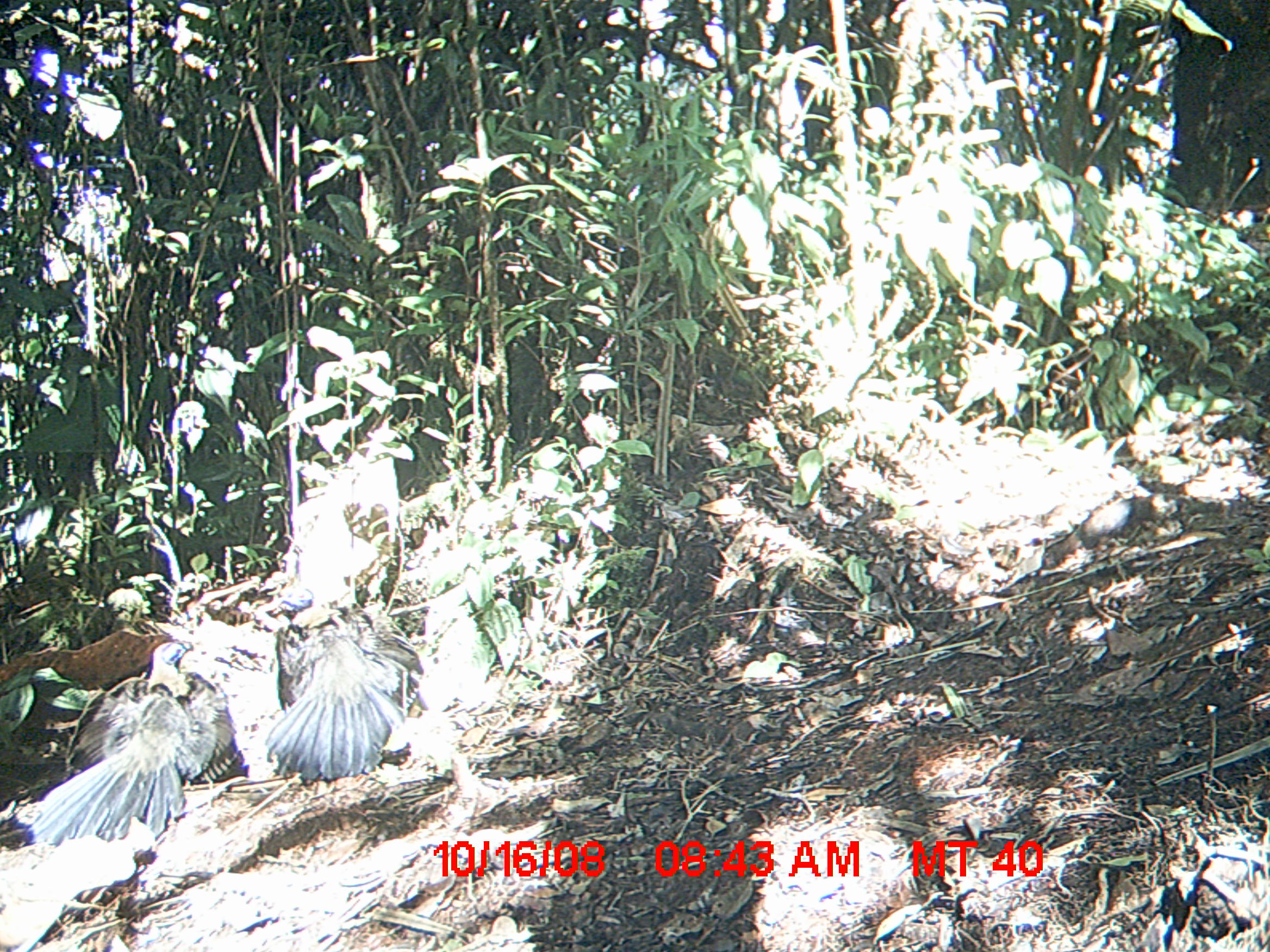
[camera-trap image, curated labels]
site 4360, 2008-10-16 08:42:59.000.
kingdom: Animalia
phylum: Chordata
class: Aves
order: Cuculiformes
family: Cuculidae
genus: Coua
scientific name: Coua serriana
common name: red-breasted coua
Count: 2.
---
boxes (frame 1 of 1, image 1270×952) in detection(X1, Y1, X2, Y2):
coua serriana: detection(8, 640, 240, 851); detection(263, 584, 426, 787)